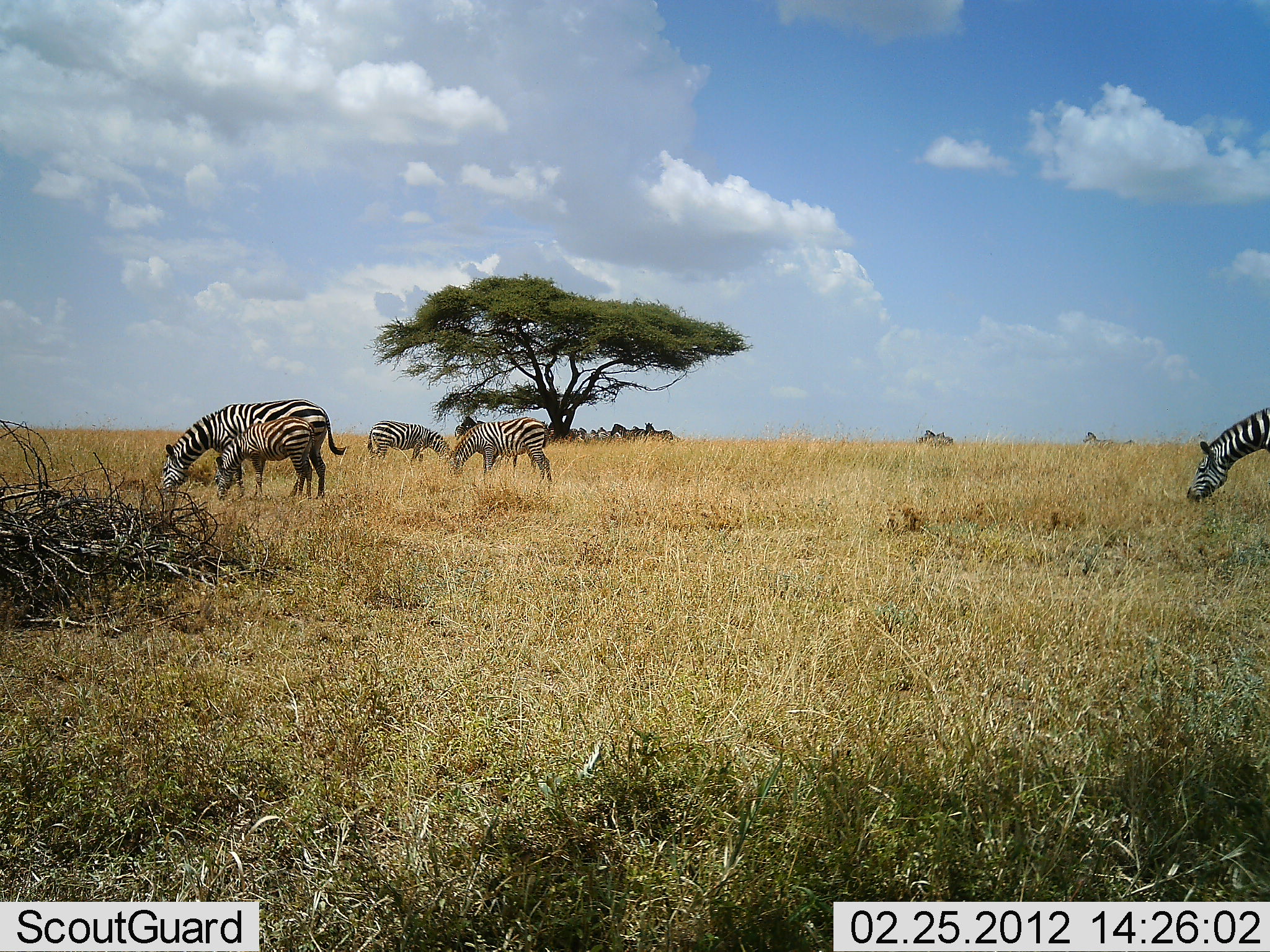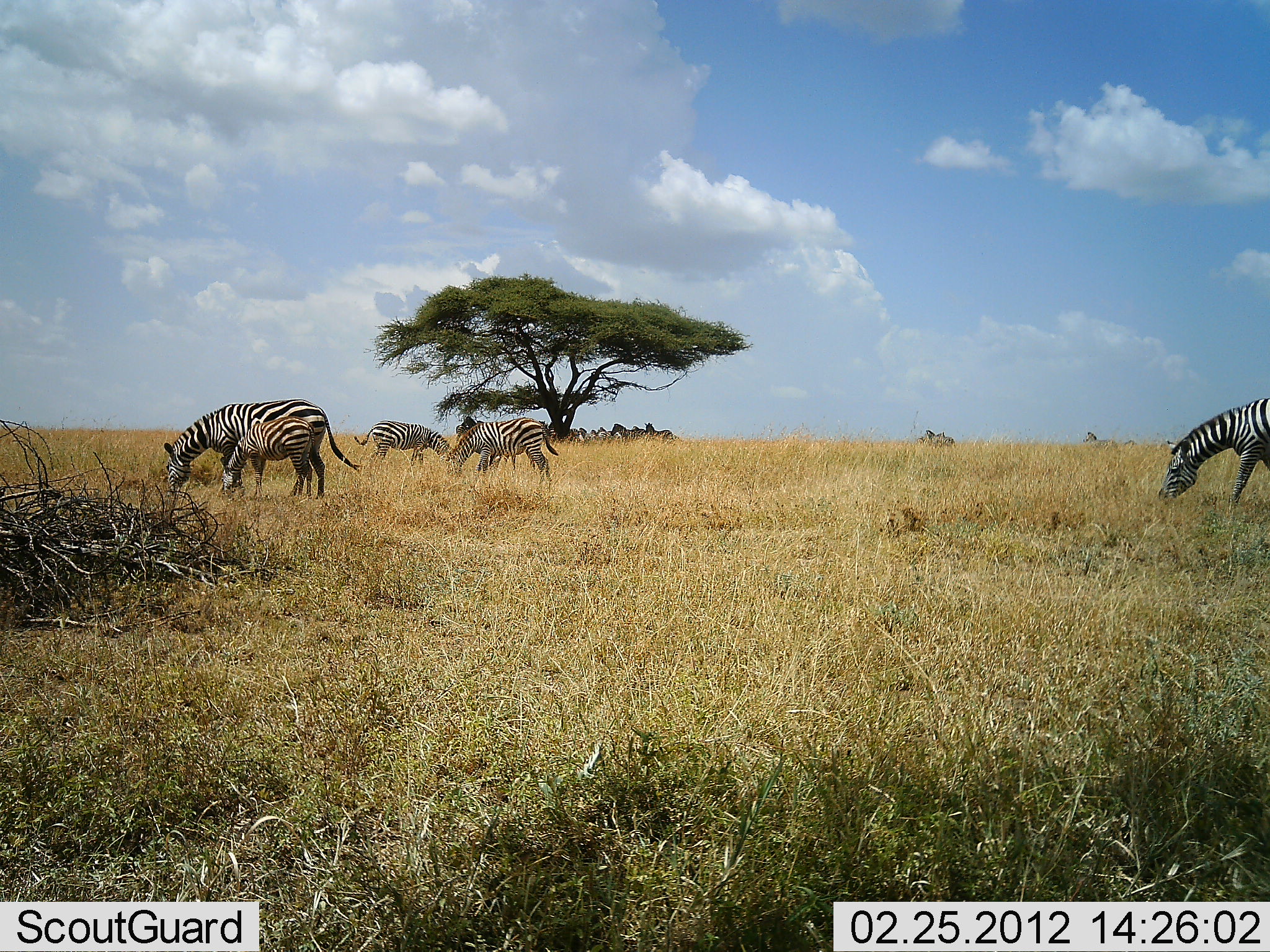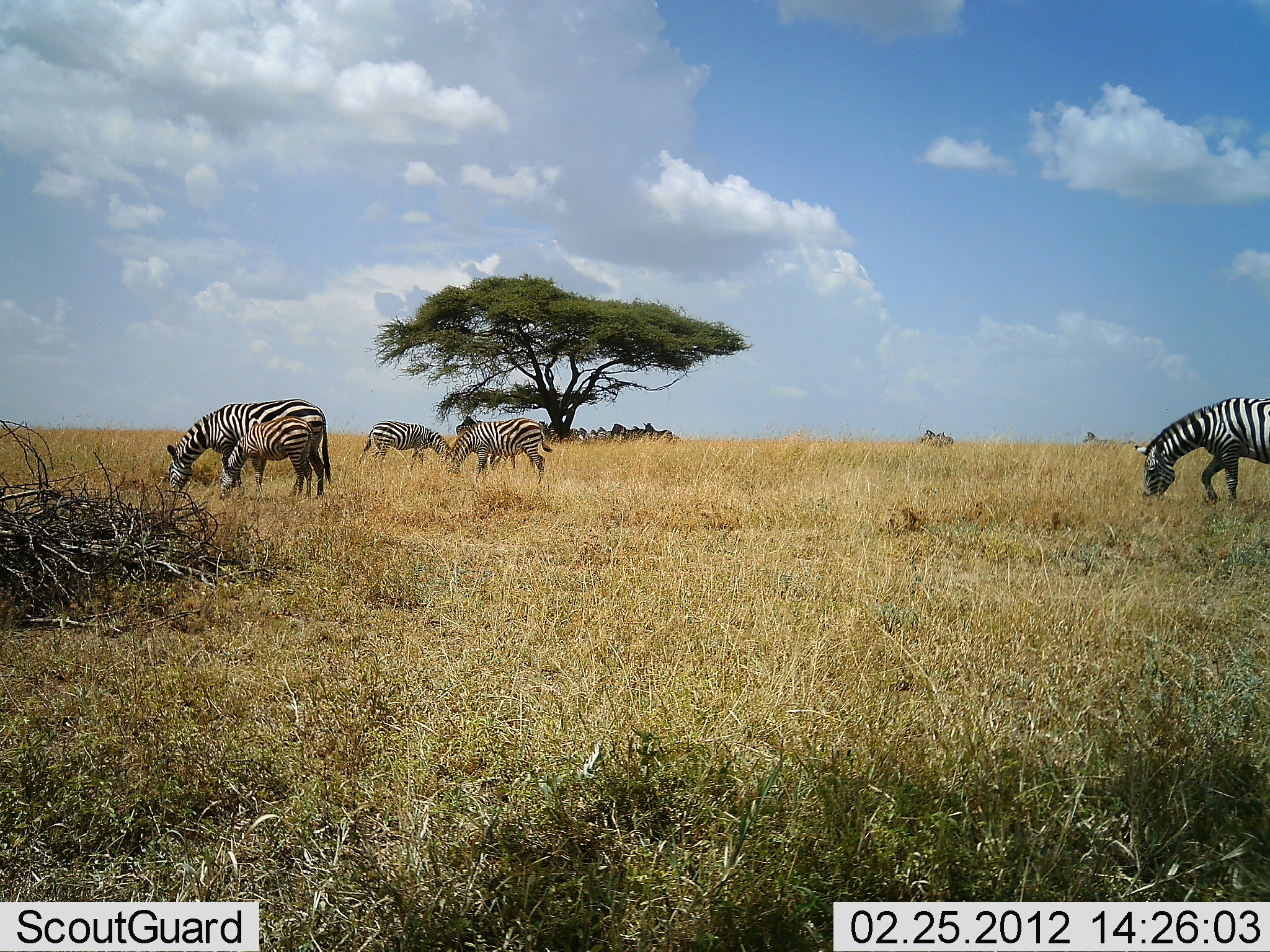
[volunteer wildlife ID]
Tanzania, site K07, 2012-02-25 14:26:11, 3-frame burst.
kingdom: Animalia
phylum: Chordata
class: Mammalia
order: Perissodactyla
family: Equidae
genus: Equus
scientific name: Equus quagga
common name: plains zebra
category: zebra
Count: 5.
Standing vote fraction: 57%.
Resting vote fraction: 5%.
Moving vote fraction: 24%.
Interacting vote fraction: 5%.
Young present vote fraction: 52%.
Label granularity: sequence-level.